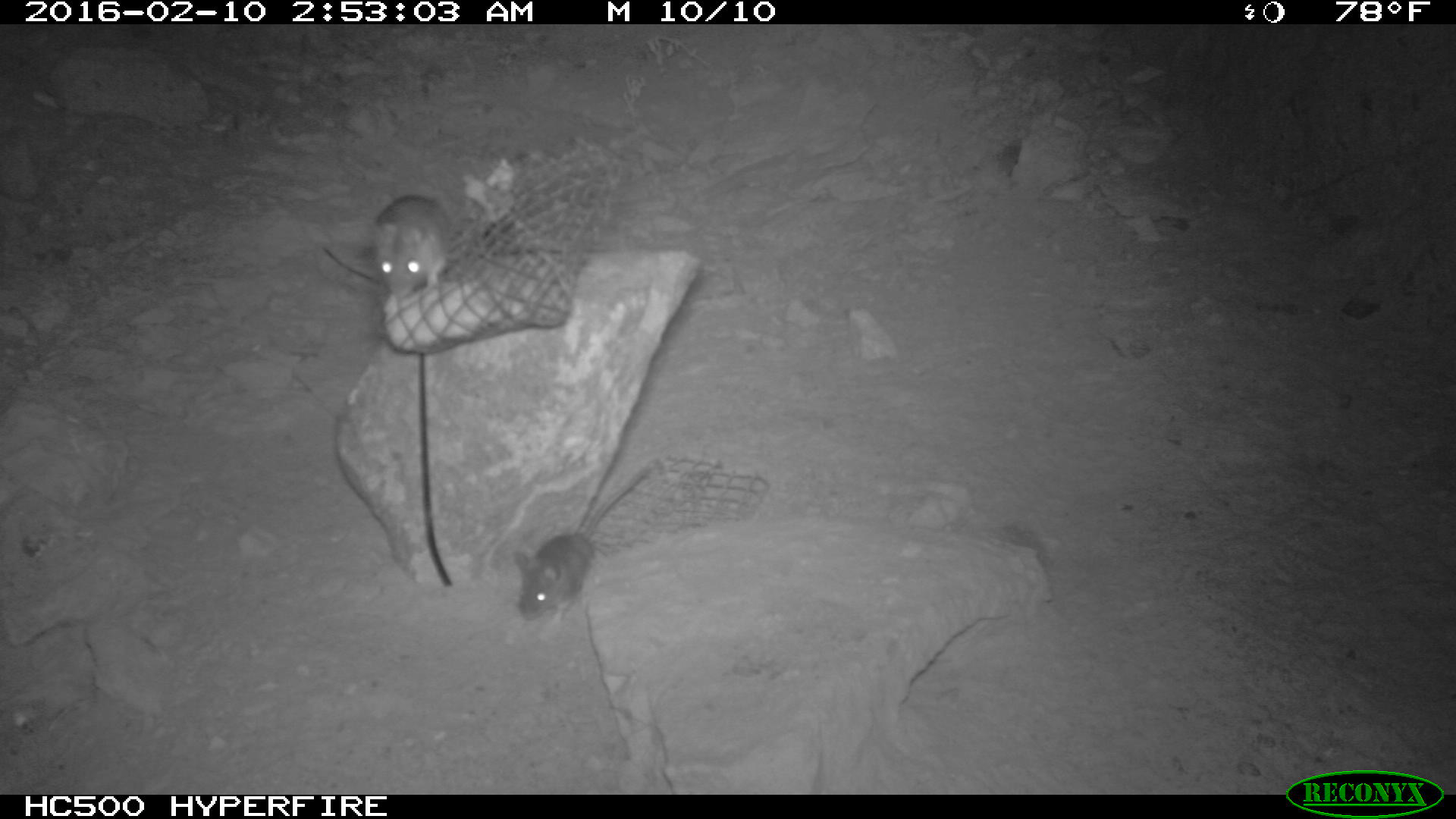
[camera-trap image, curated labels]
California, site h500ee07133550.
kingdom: Animalia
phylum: Chordata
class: Mammalia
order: Rodentia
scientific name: Rodentia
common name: rodent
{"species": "rodent (Rodentia)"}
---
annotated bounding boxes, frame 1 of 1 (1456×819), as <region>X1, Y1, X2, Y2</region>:
rodent: <region>510, 469, 649, 629</region>; <region>372, 193, 450, 301</region>